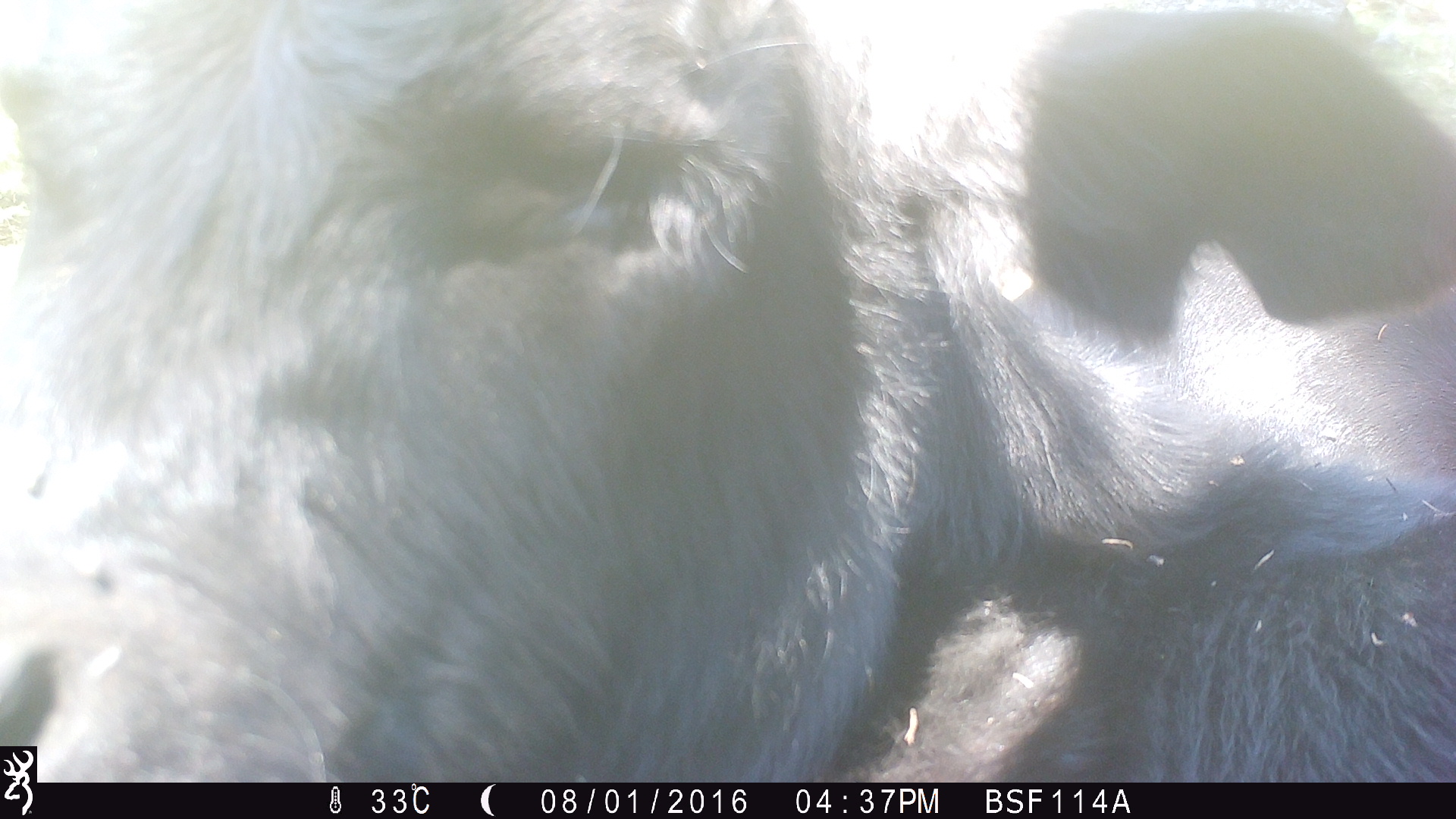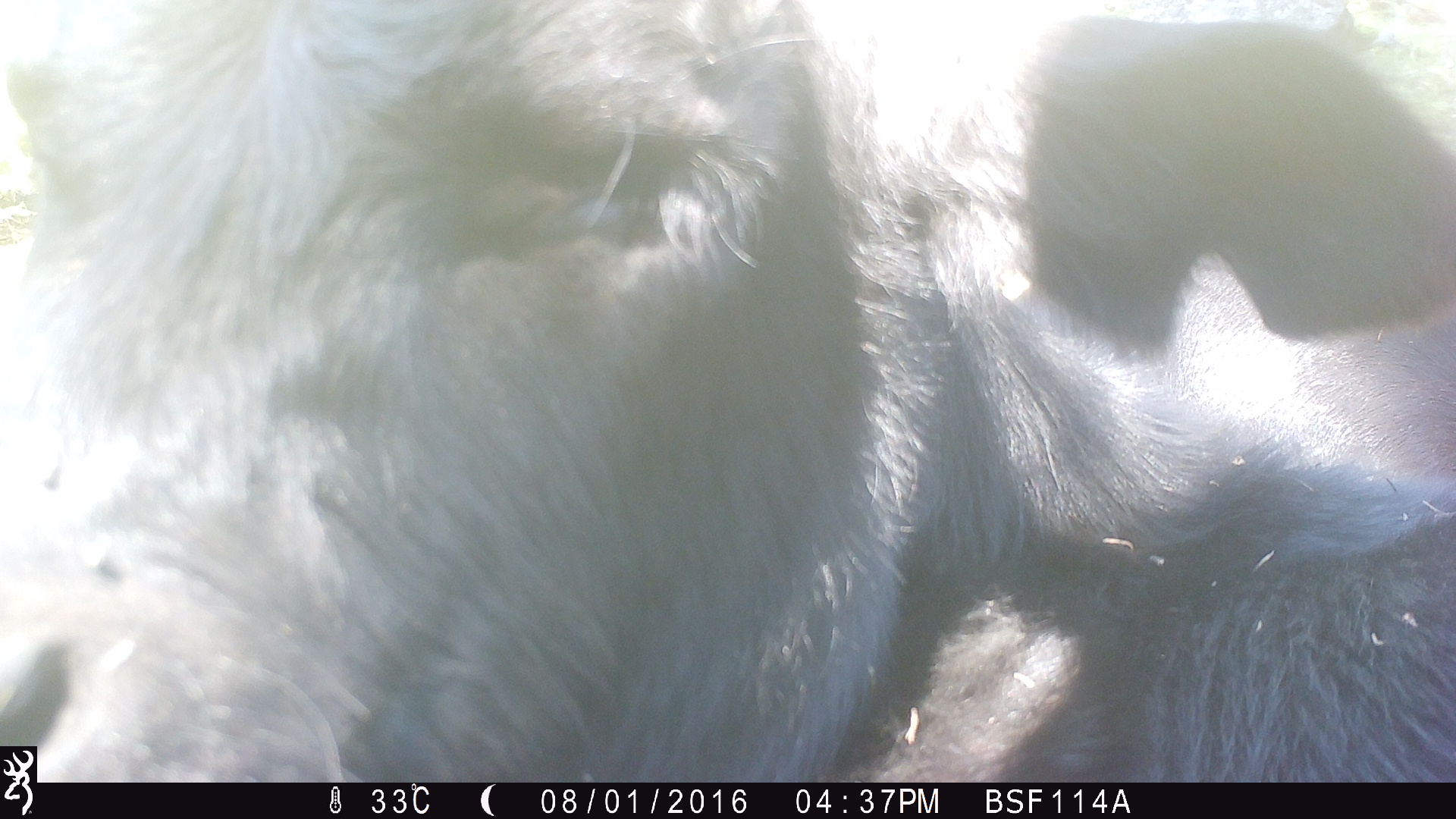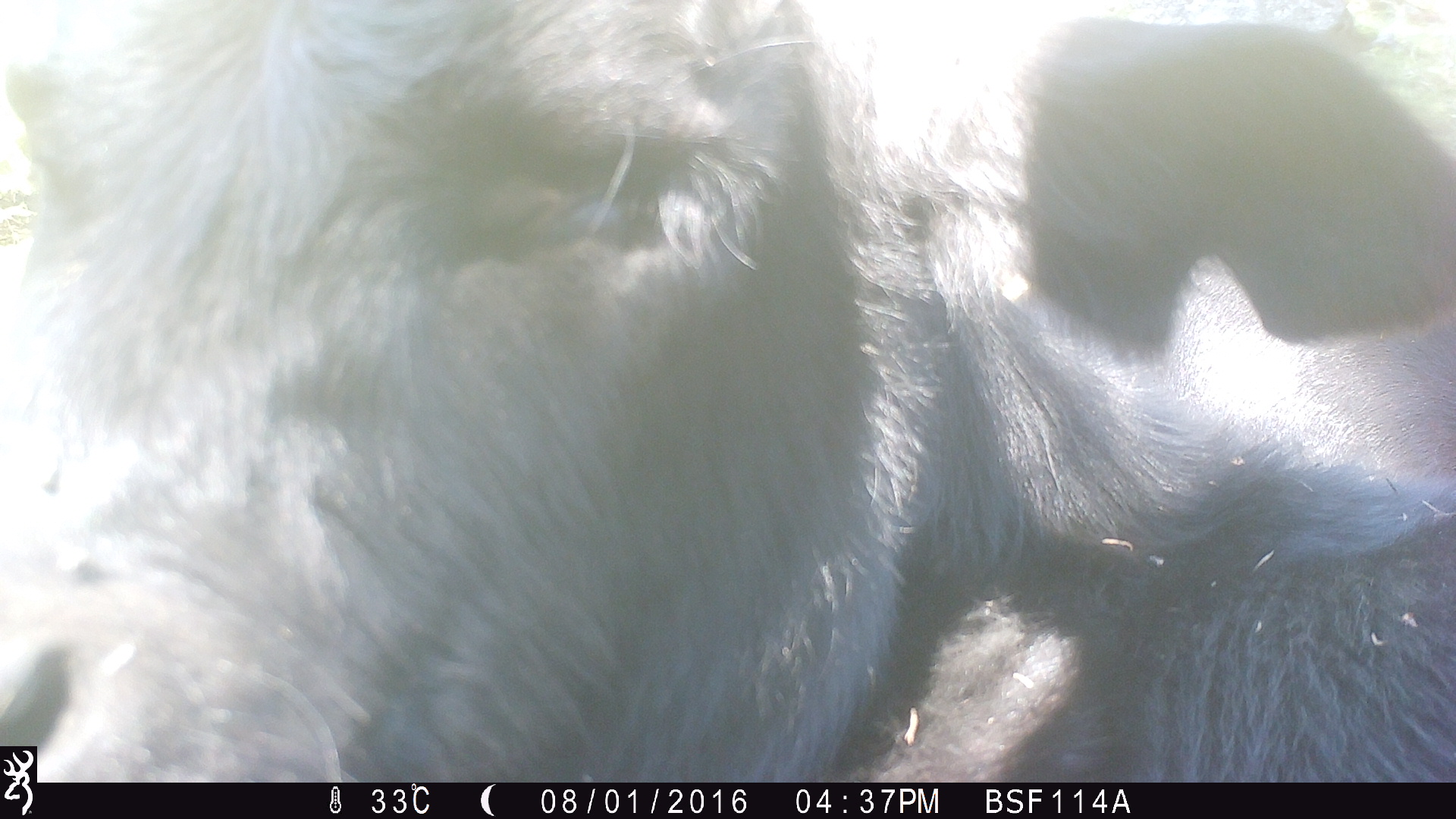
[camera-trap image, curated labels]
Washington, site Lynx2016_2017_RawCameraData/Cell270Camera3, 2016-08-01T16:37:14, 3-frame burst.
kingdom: Animalia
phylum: Chordata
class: Mammalia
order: Artiodactyla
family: Bovidae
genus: Bos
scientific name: Bos taurus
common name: domestic cattle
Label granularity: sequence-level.